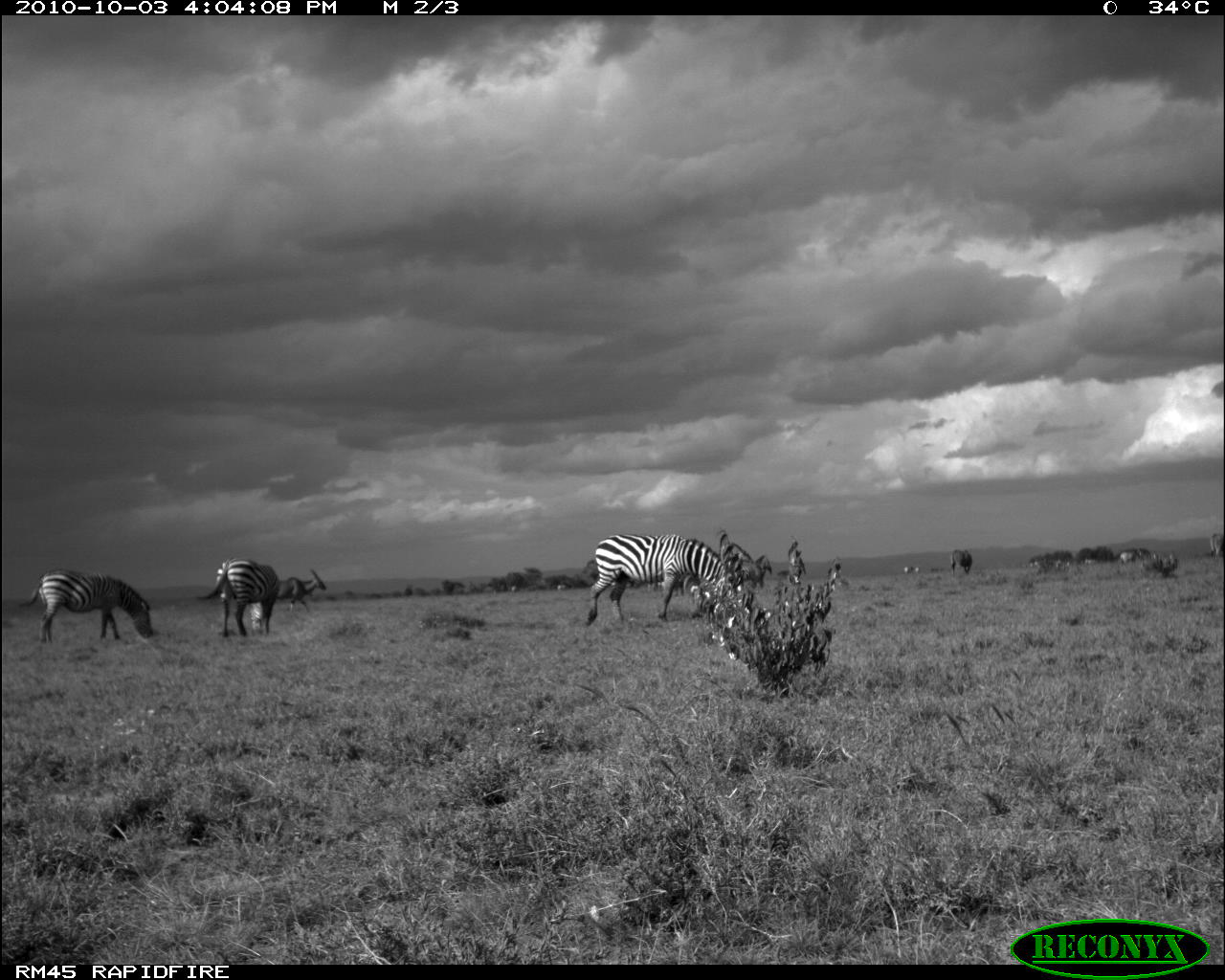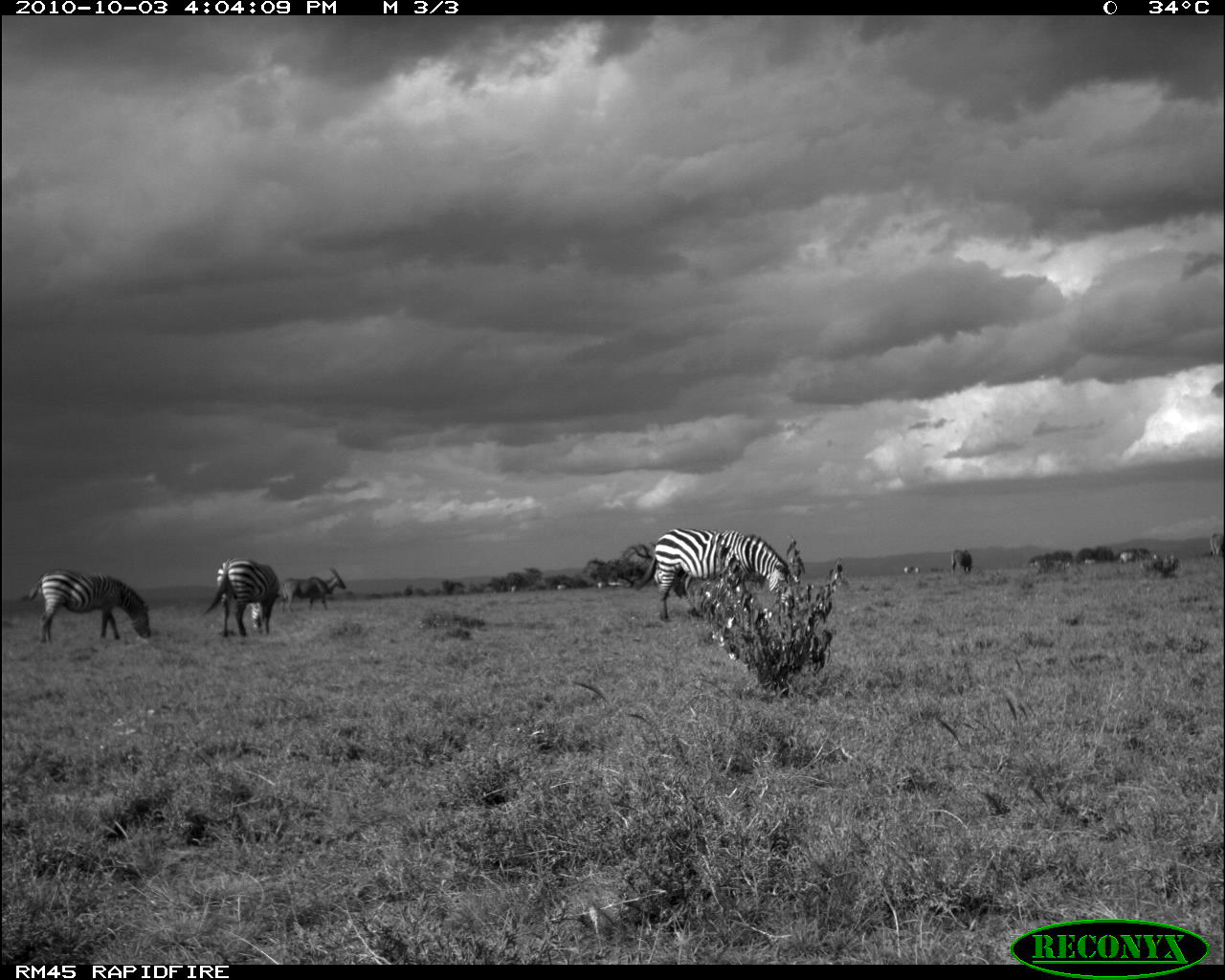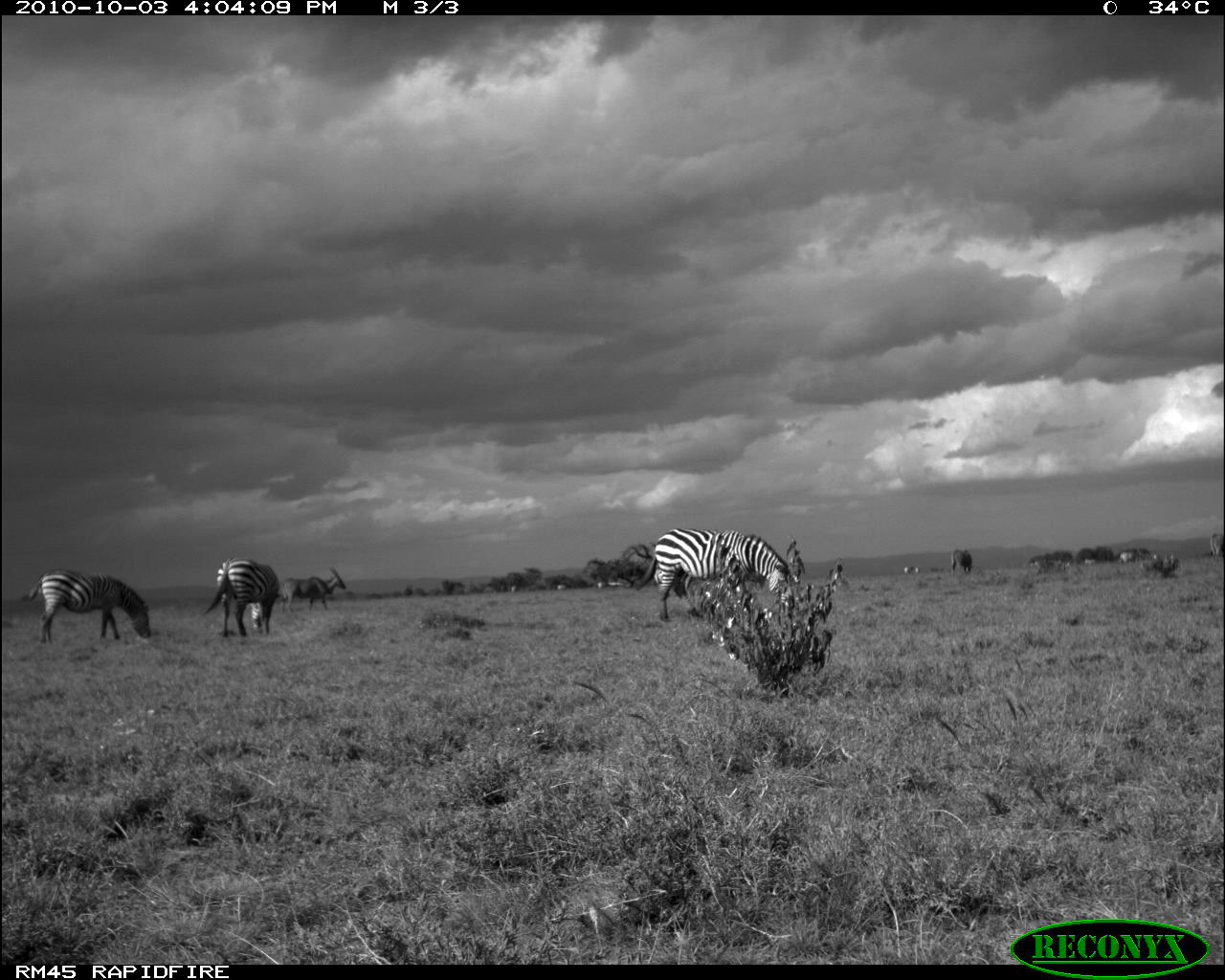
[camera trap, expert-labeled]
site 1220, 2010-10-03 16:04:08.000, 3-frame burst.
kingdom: Animalia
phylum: Chordata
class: Mammalia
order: Perissodactyla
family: Equidae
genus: Equus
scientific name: Equus quagga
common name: plains zebra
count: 4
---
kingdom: Animalia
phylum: Chordata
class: Mammalia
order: Artiodactyla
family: Bovidae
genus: Tragelaphus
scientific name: Tragelaphus oryx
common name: eland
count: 2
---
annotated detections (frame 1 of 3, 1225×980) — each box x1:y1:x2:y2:
equus quagga: 587:533:729:628; 16:570:153:641; 196:557:280:634; 277:567:327:615; 741:555:771:588; 950:548:972:575; 1209:532:1224:558; 1119:547:1138:564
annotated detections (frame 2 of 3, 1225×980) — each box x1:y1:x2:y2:
tragelaphus oryx: 657:527:793:618; 23:569:151:641; 201:553:280:637; 283:567:346:608; 652:571:685:597; 951:549:972:577; 1119:546:1142:564; 1210:533:1224:561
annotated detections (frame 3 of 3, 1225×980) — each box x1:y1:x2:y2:
equus quagga: 633:529:796:619; 28:569:151:644; 202:559:275:635; 284:569:347:614; 951:549:973:573; 1207:532:1224:559; 1118:548:1140:566